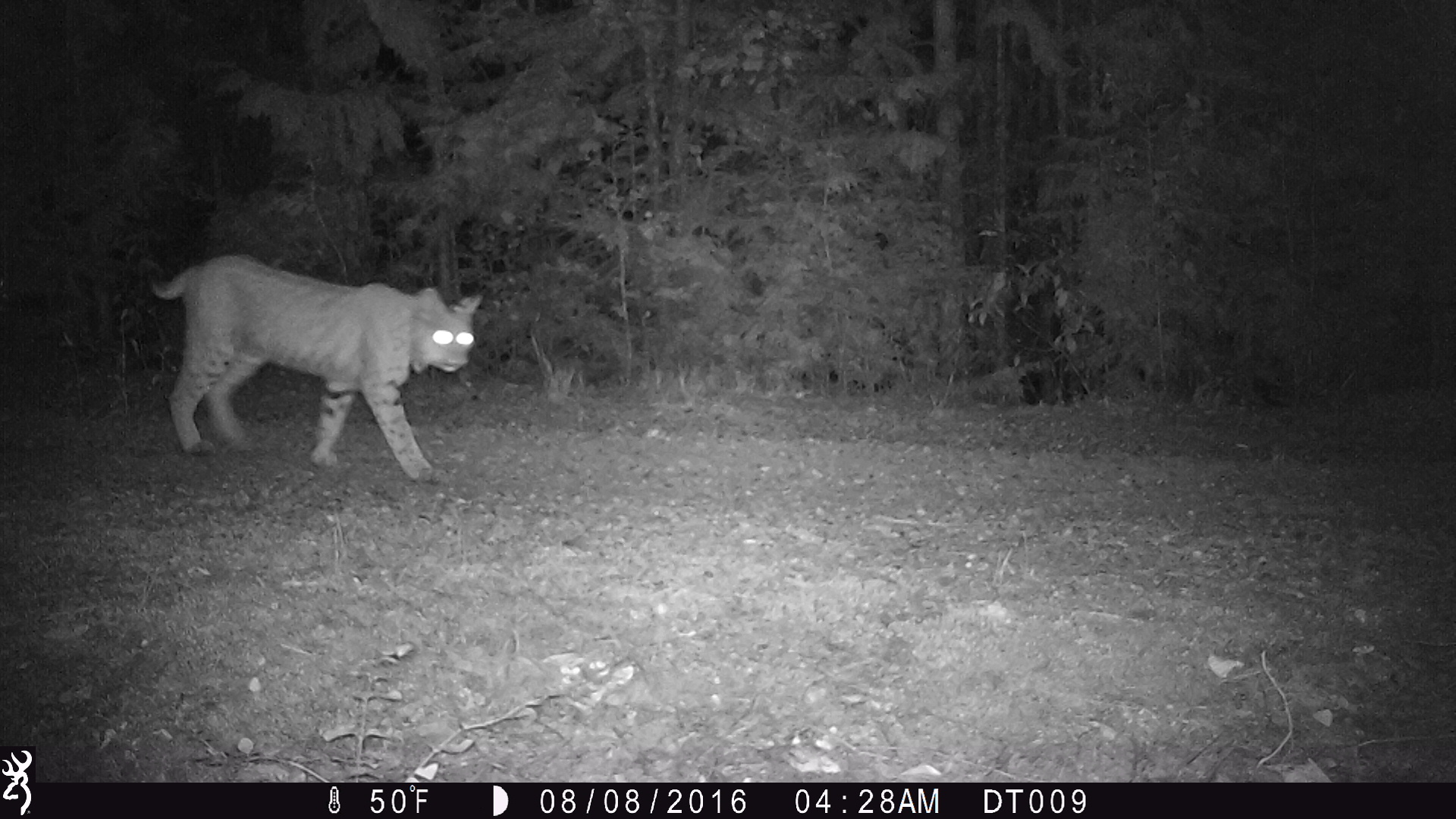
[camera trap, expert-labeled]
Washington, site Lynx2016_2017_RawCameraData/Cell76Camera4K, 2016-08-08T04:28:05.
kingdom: Animalia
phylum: Chordata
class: Mammalia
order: Carnivora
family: Felidae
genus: Lynx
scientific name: Lynx rufus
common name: bobcat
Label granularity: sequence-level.